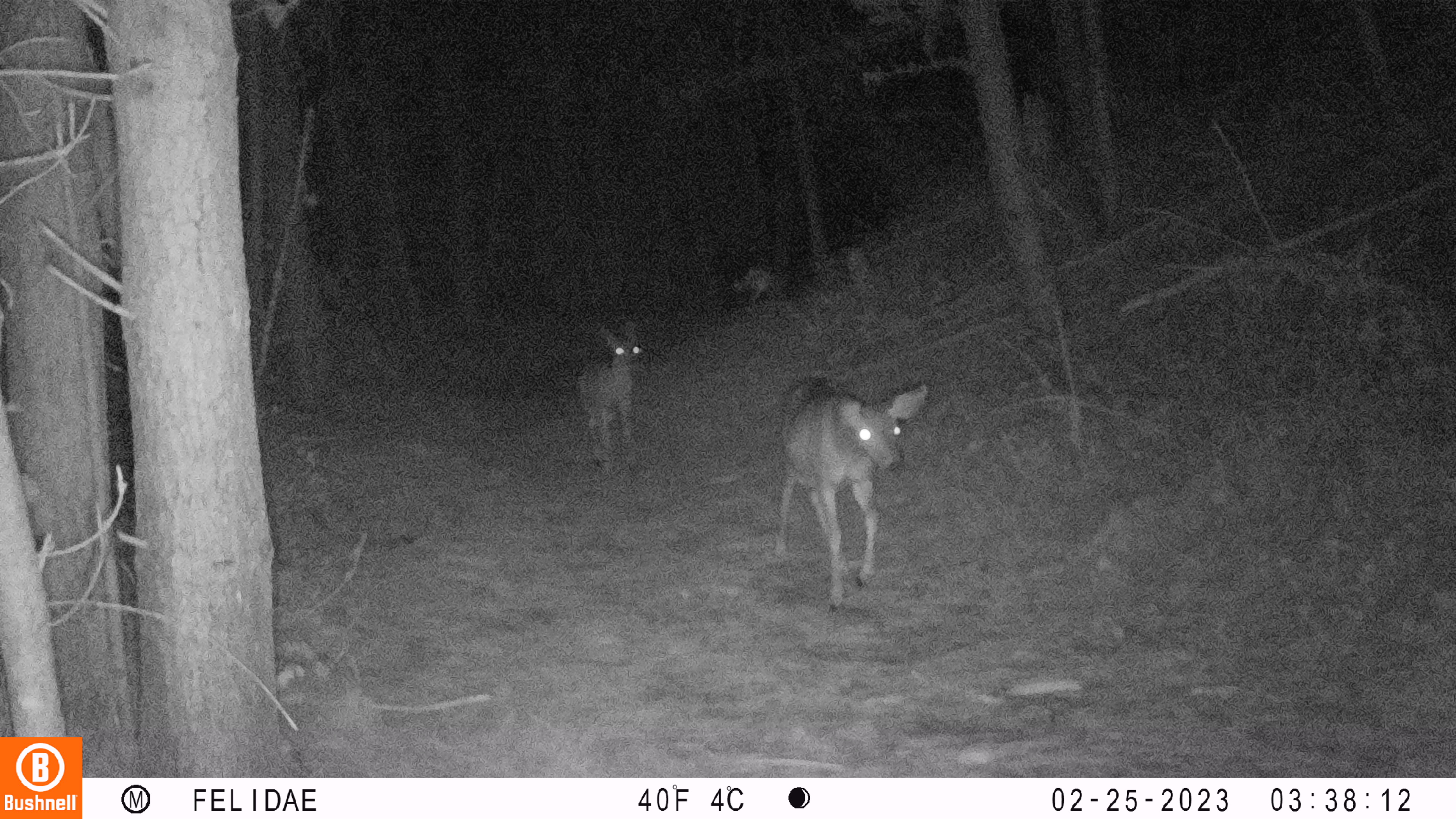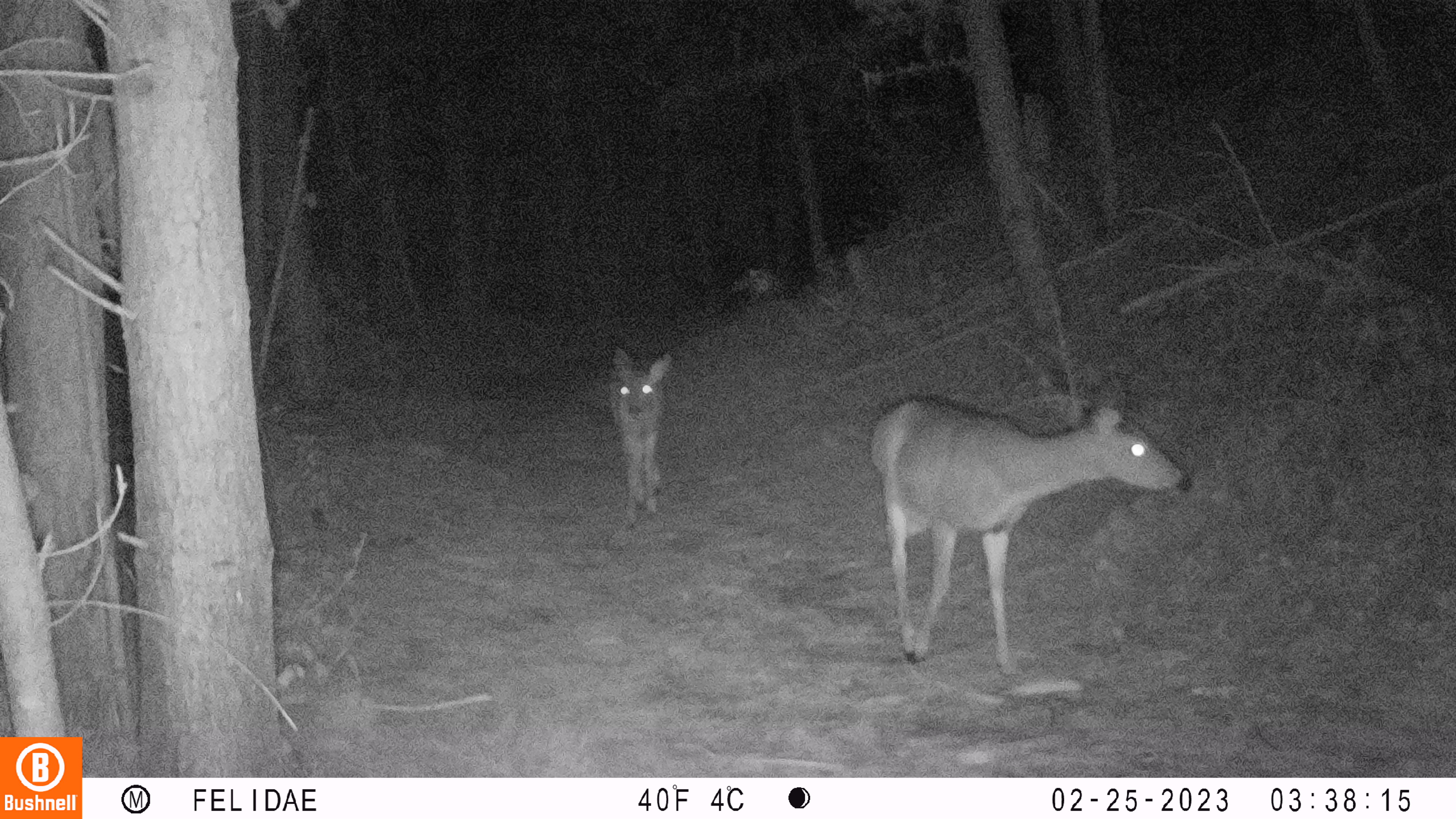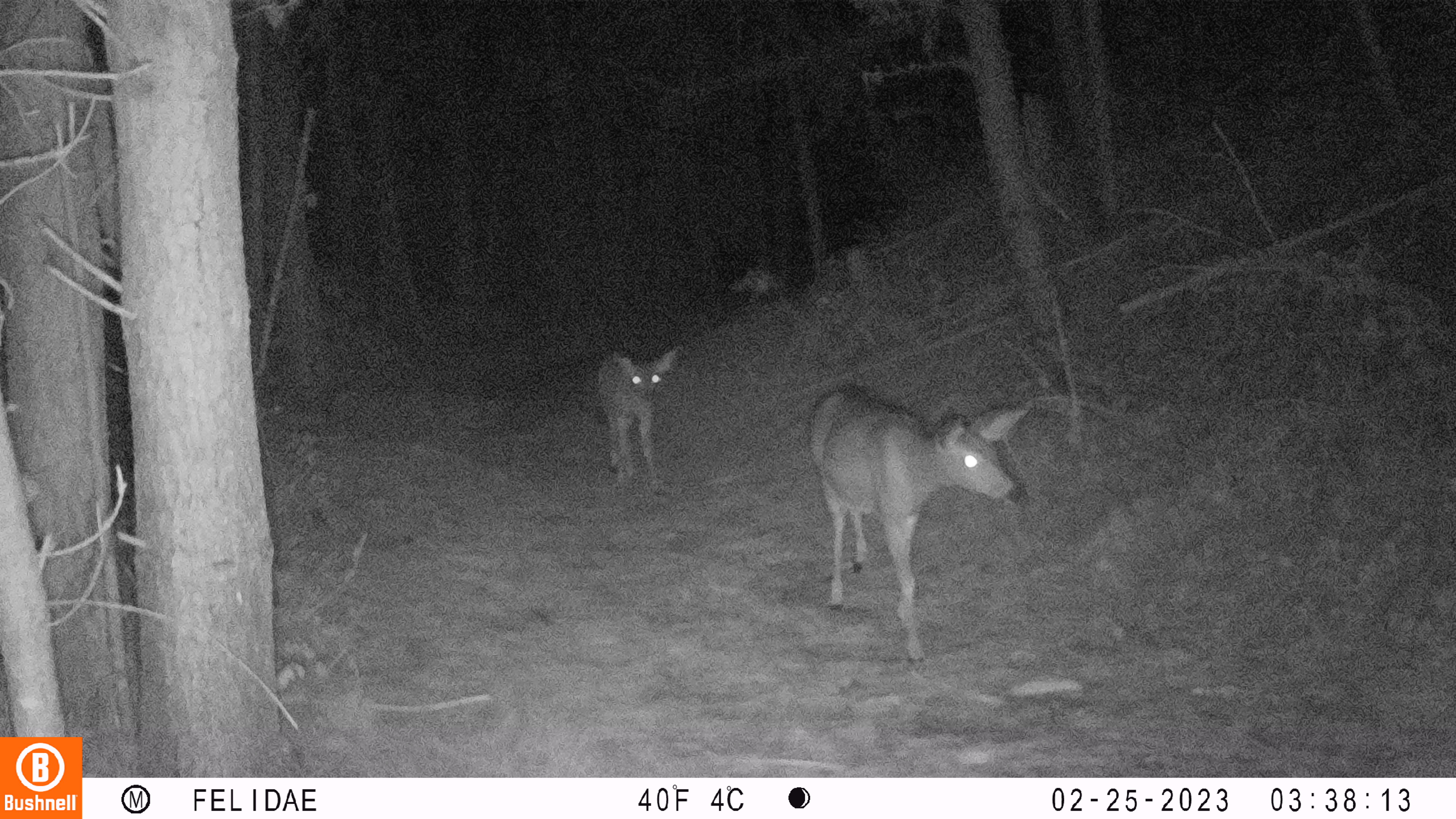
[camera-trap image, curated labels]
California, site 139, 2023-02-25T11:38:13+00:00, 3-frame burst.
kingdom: Animalia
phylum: Chordata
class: Mammalia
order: Artiodactyla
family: Cervidae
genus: Odocoileus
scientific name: Odocoileus hemionus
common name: mule deer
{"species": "mule deer (Odocoileus hemionus)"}